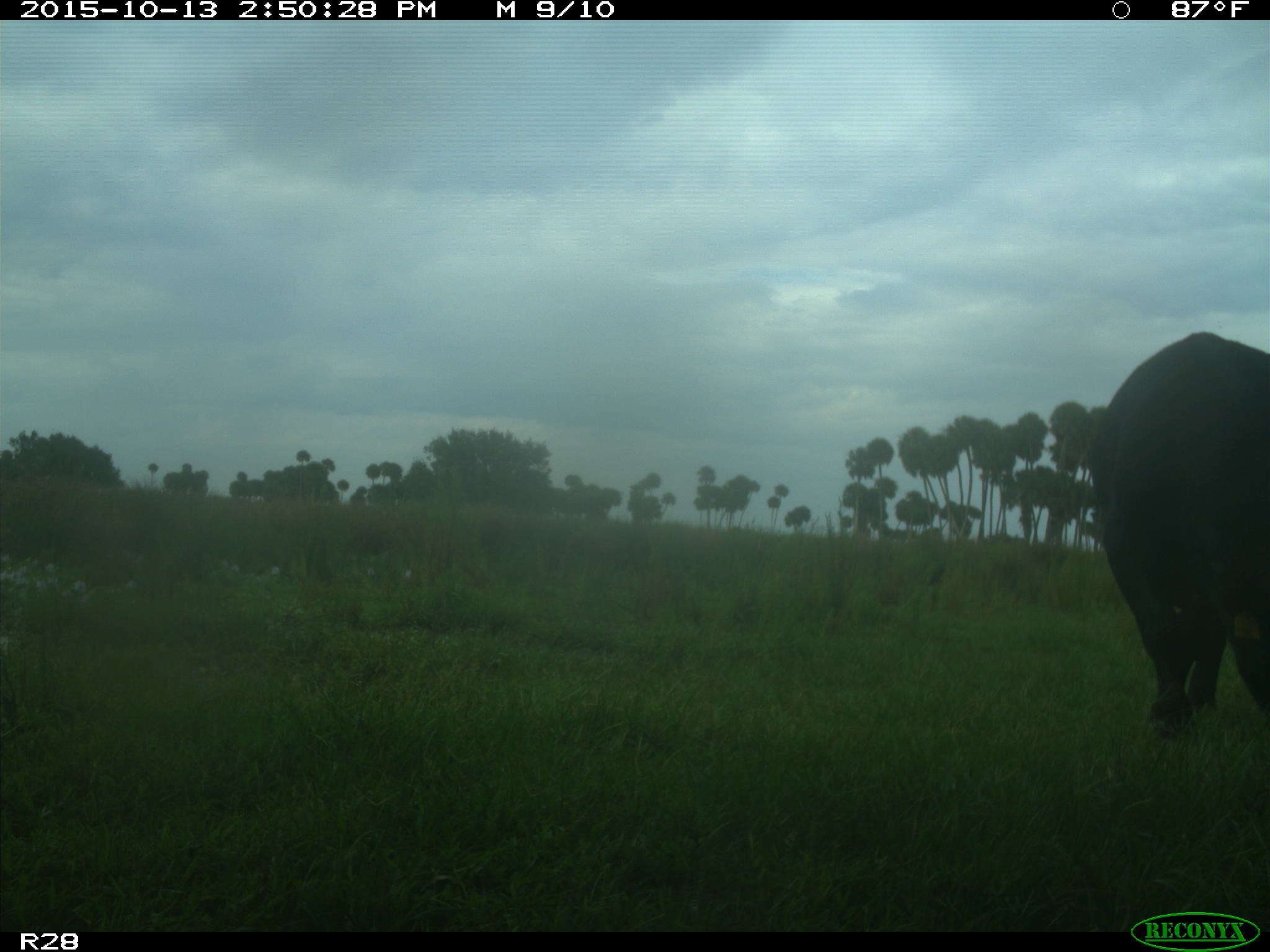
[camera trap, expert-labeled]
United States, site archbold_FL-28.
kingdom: Animalia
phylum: Chordata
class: Mammalia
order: Artiodactyla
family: Bovidae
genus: Bos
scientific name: Bos taurus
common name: domestic cow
Bos taurus (domestic cow).